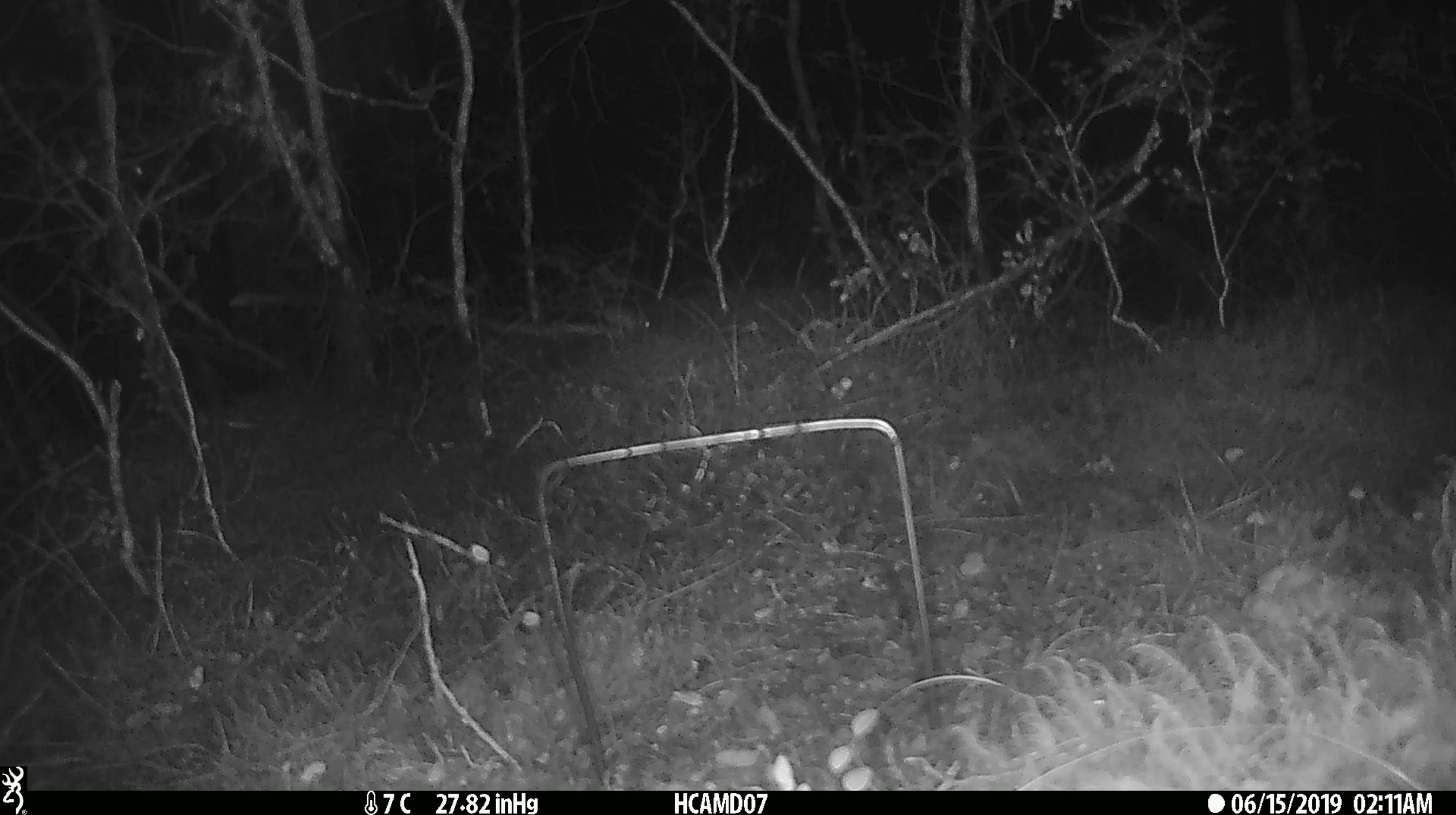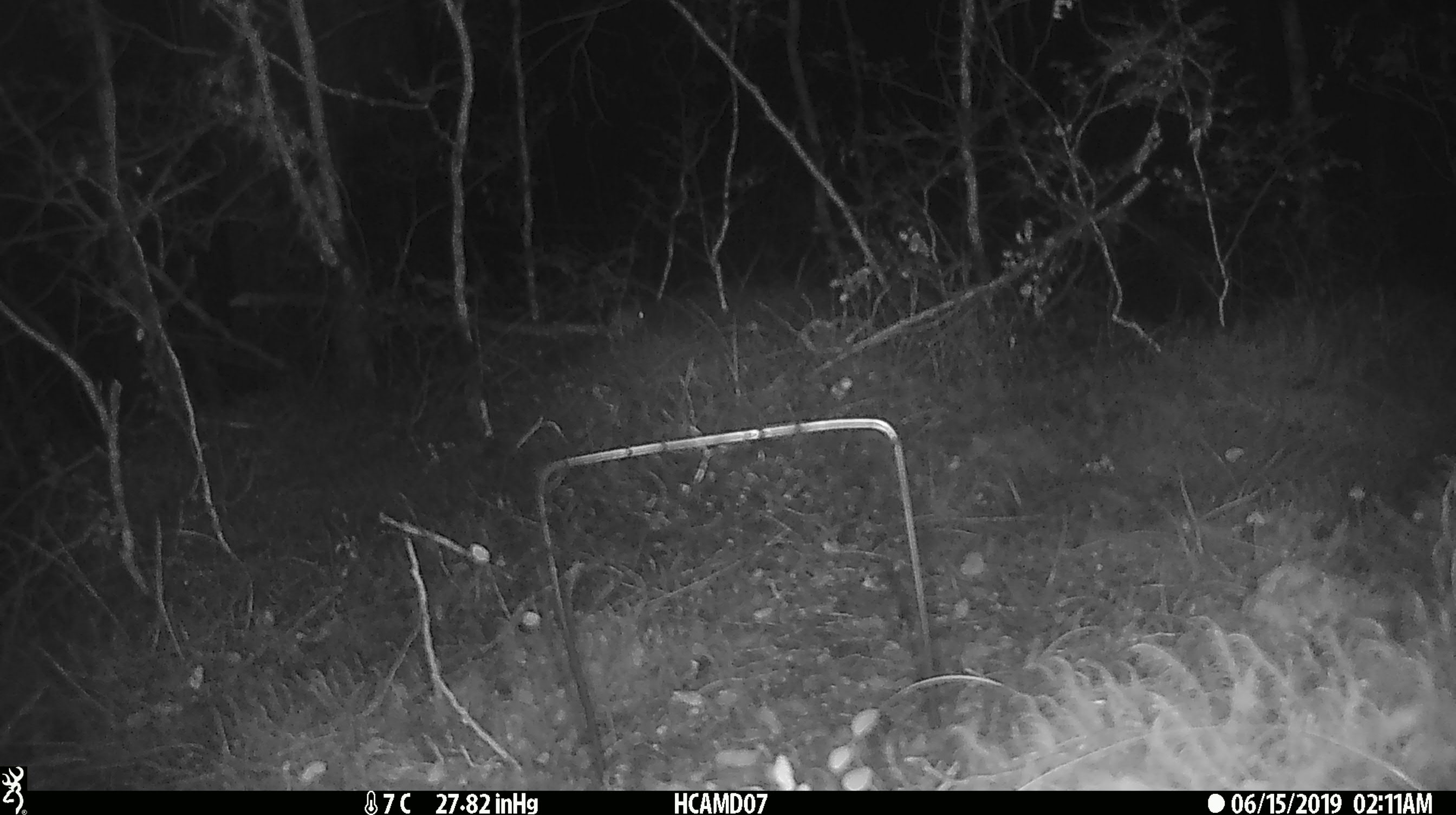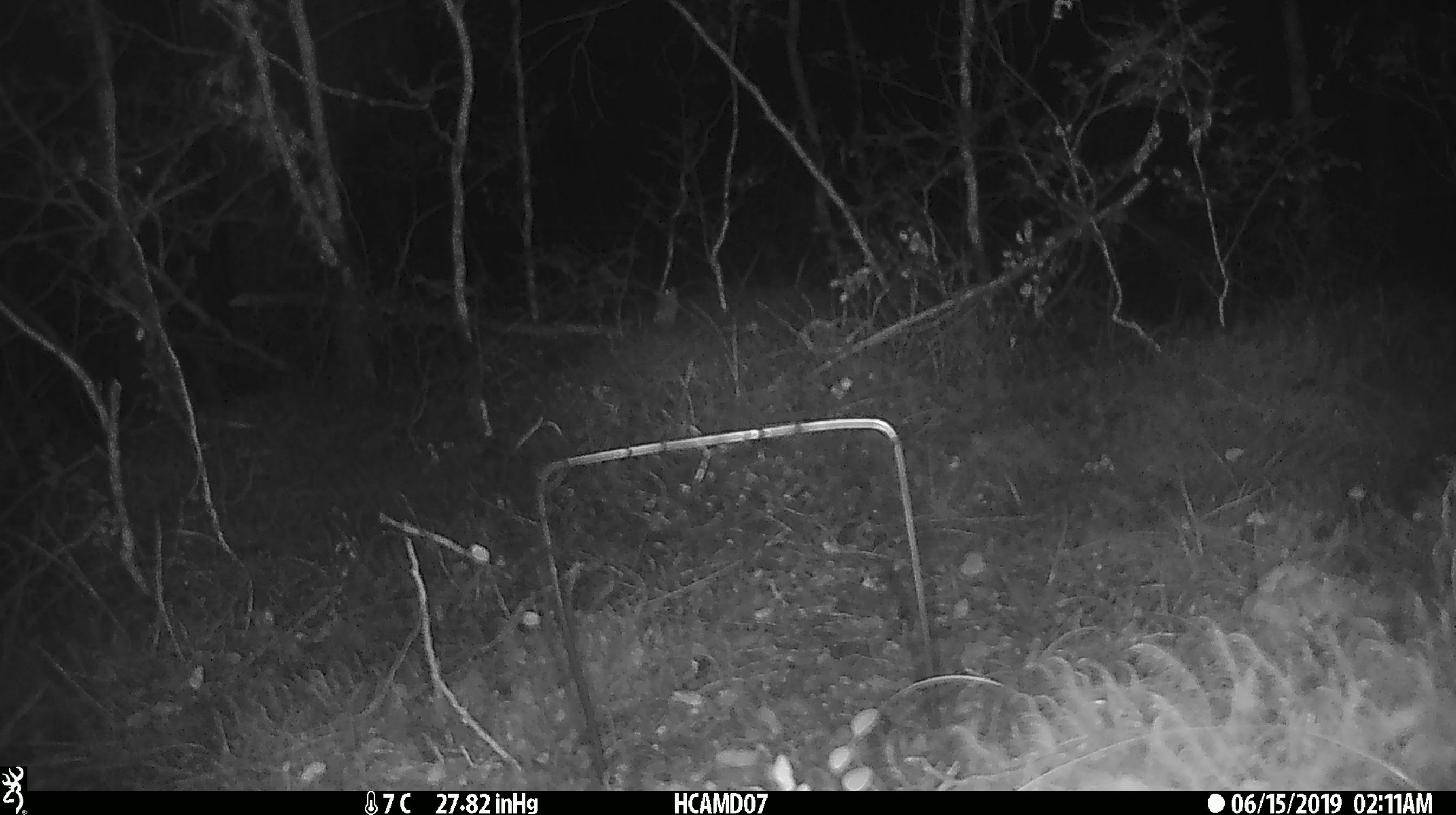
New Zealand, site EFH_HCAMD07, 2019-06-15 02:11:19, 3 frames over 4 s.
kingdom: Animalia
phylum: Chordata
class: Mammalia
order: Rodentia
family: Muridae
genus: Mus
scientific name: Mus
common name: mouse